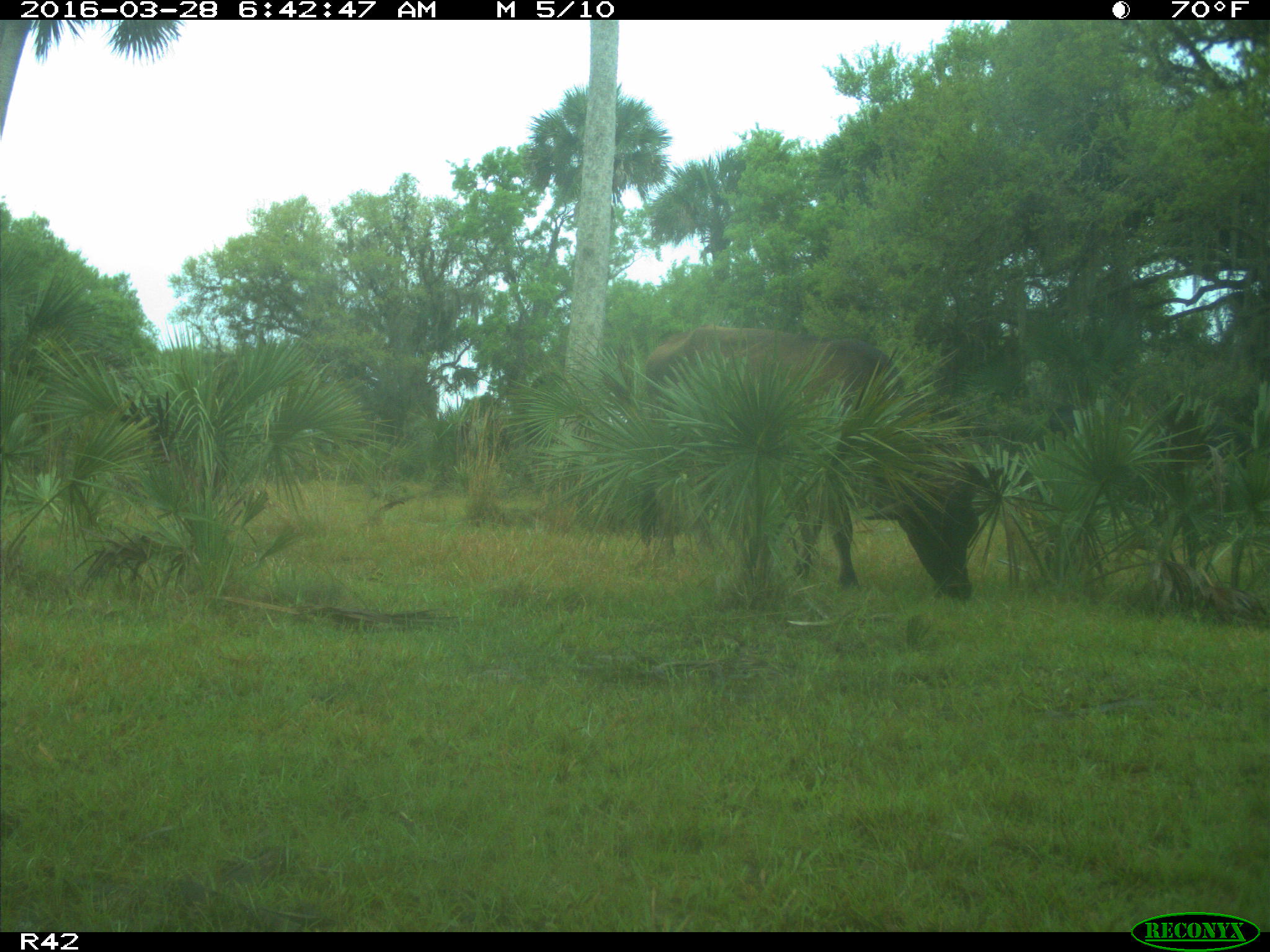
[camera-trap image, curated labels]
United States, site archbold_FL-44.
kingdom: Animalia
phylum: Chordata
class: Mammalia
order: Artiodactyla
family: Bovidae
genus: Bos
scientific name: Bos taurus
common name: domestic cow